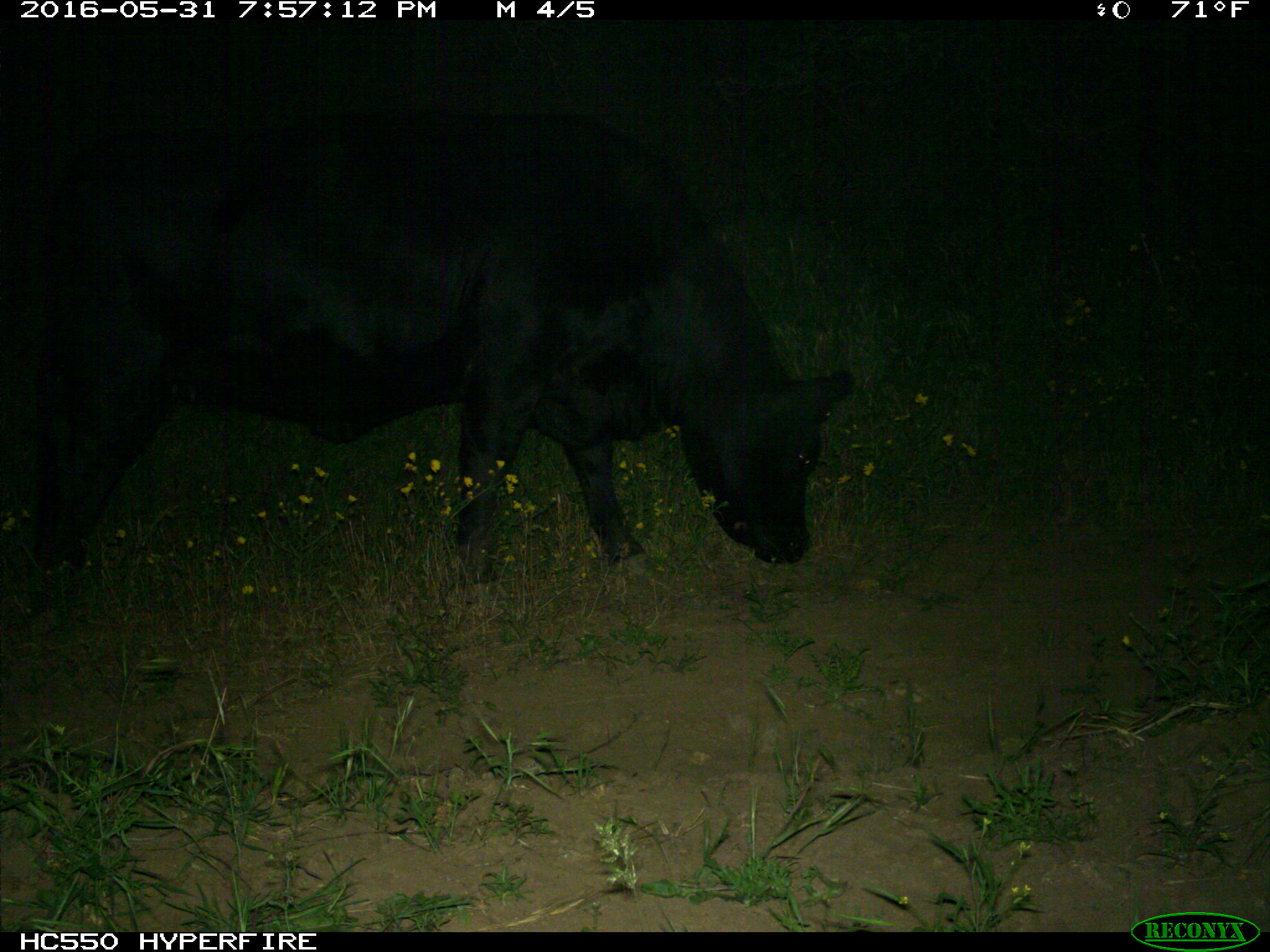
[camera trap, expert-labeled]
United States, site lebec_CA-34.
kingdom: Animalia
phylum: Chordata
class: Mammalia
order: Artiodactyla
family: Bovidae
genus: Bos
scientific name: Bos taurus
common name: domestic cow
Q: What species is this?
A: Bos taurus (domestic cow).